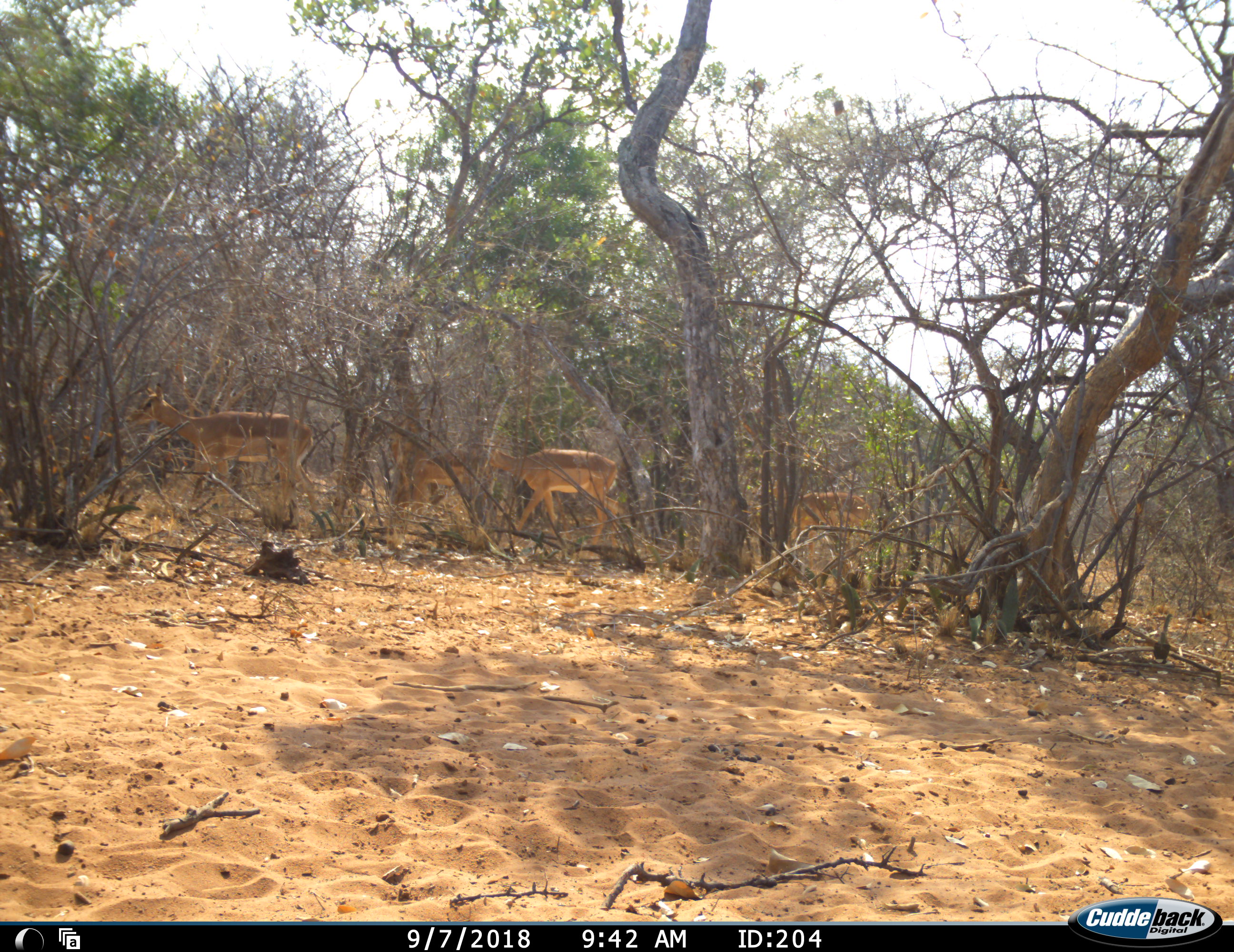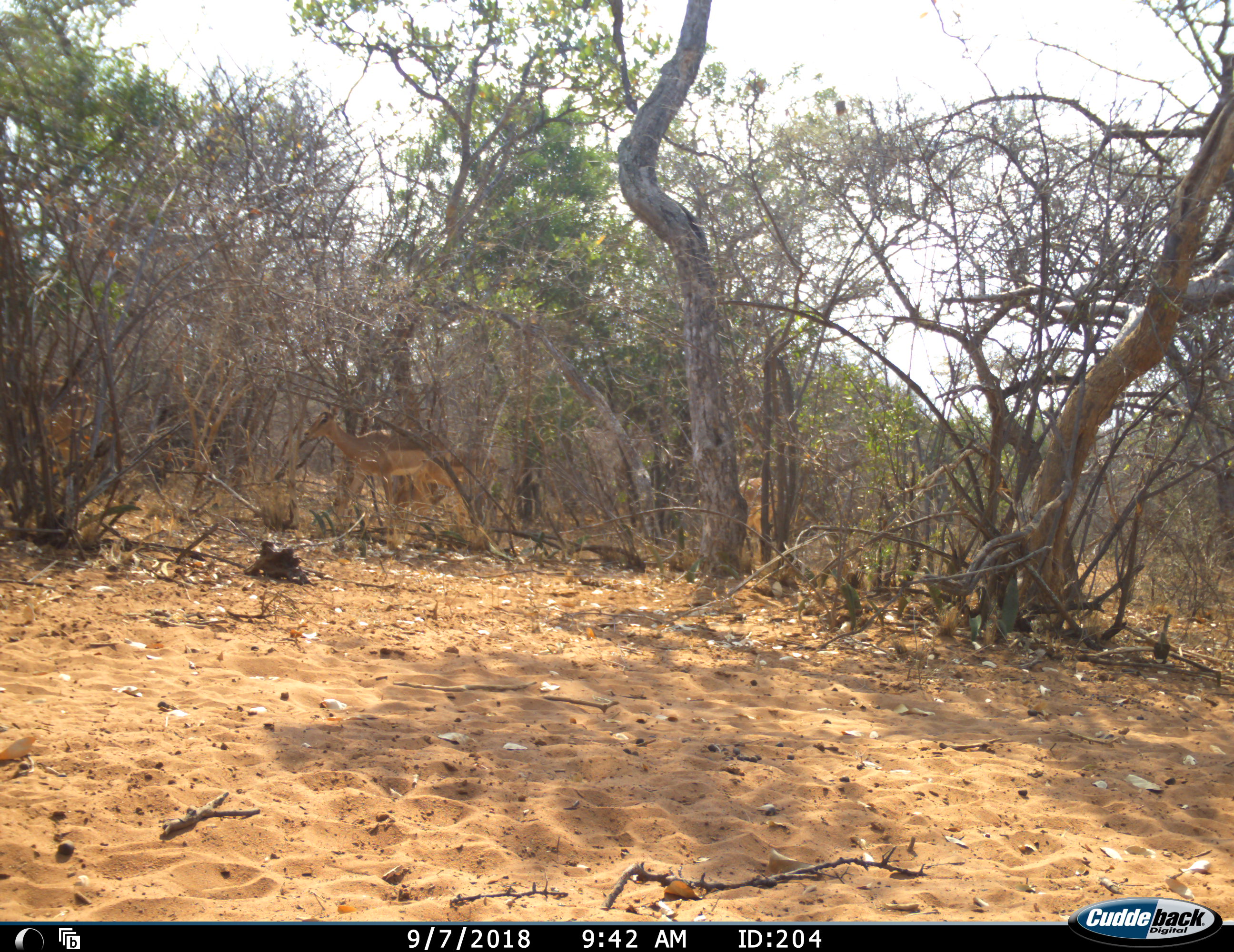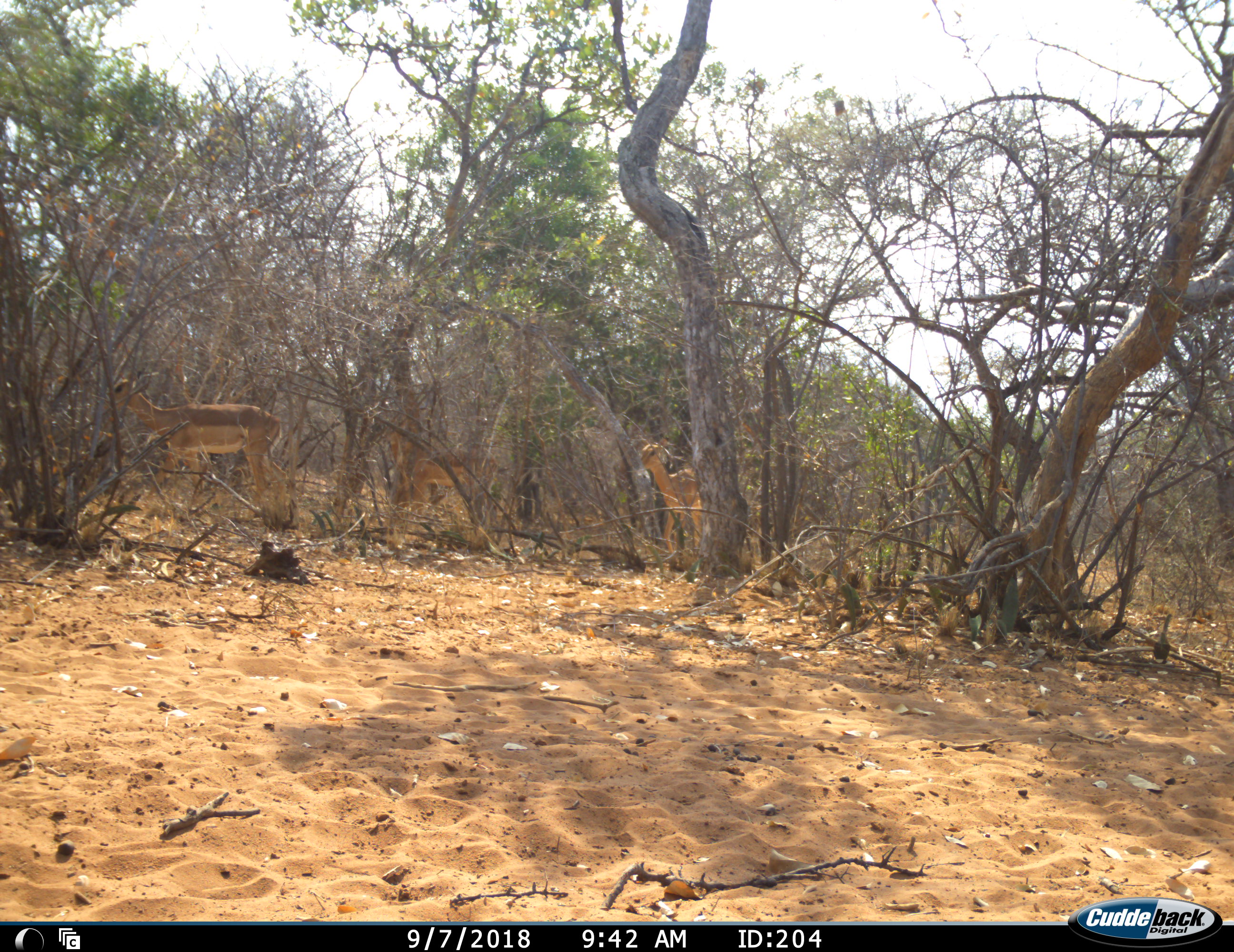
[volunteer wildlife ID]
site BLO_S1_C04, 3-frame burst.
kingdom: Animalia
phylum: Chordata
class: Mammalia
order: Artiodactyla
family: Bovidae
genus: Aepyceros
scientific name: Aepyceros melampus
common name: impala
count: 4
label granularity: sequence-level